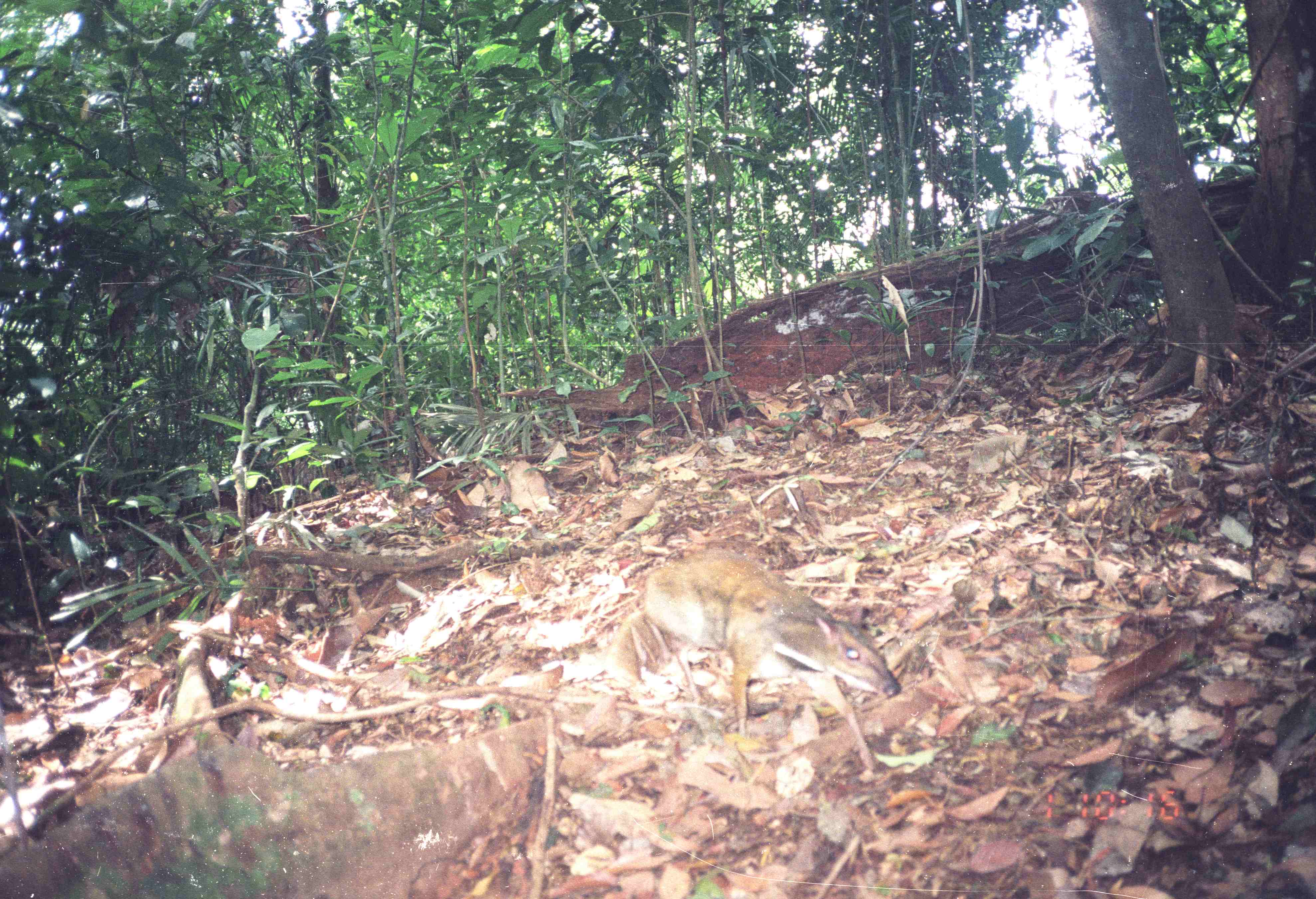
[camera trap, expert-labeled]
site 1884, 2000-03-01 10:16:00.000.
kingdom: Animalia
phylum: Chordata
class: Mammalia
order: Artiodactyla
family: Tragulidae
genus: Tragulus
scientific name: Tragulus napu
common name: greater oriental chevrotain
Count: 1.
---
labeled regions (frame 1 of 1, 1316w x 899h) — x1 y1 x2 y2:
tragulus napu: 644 548 902 772